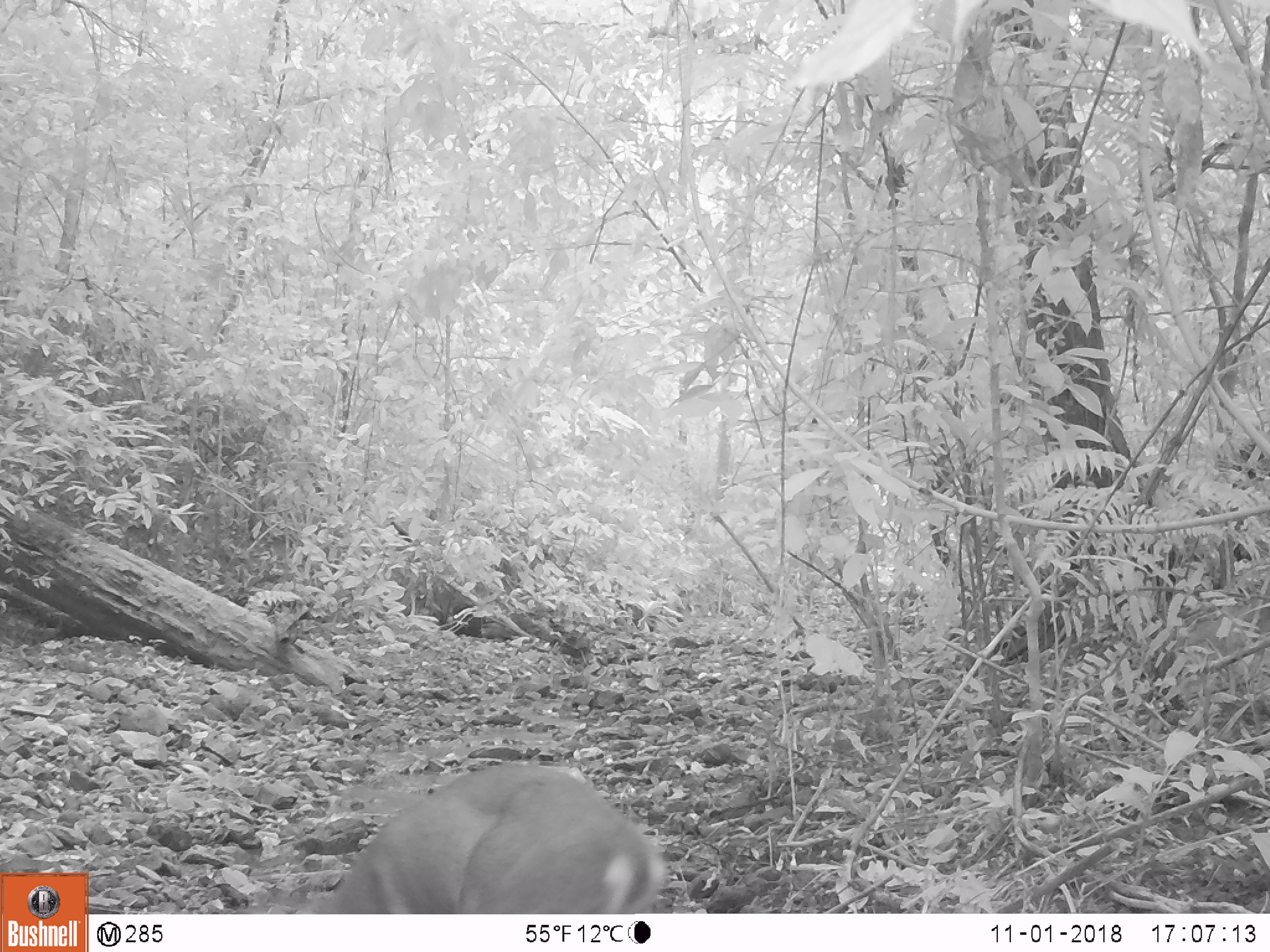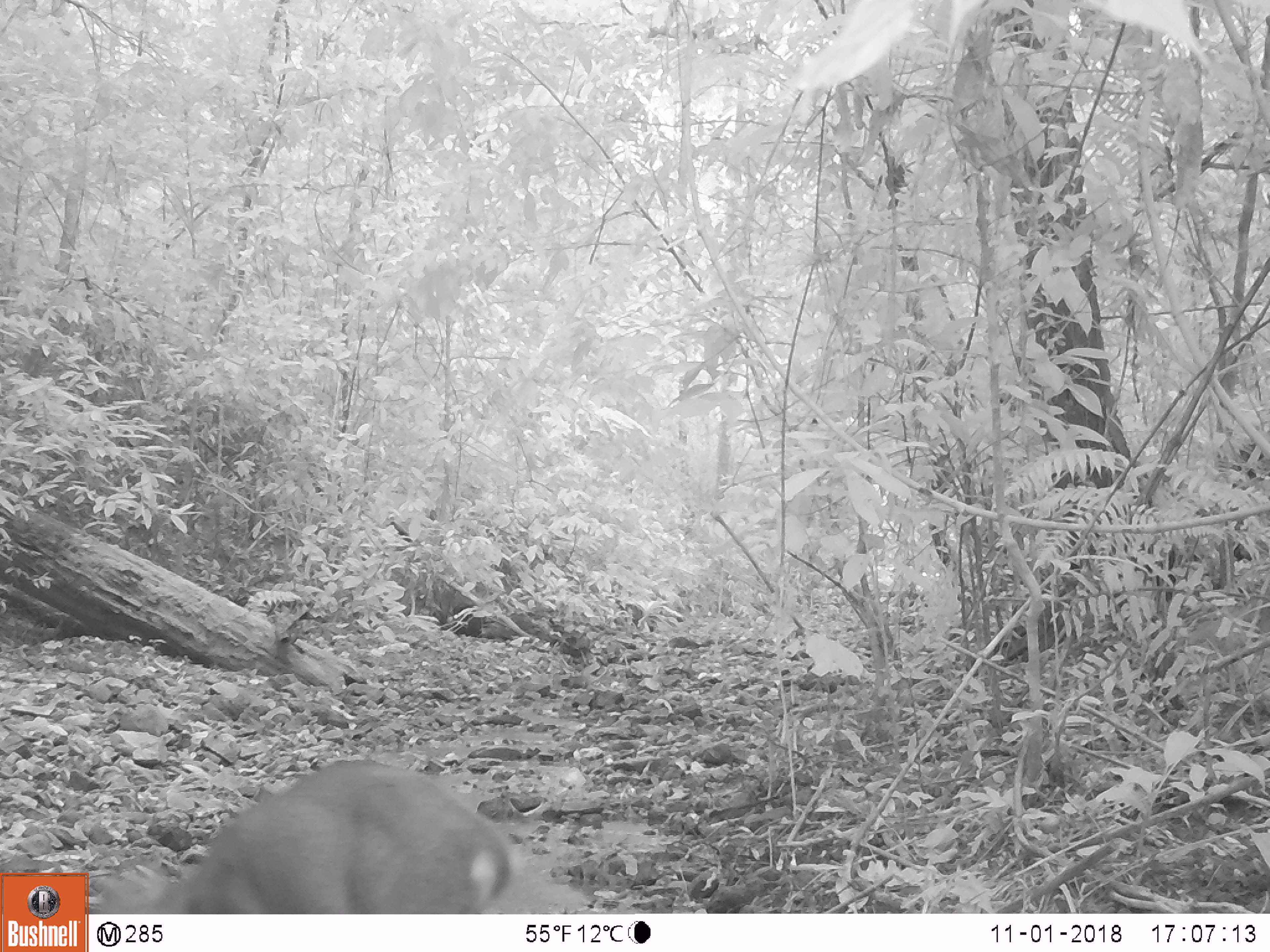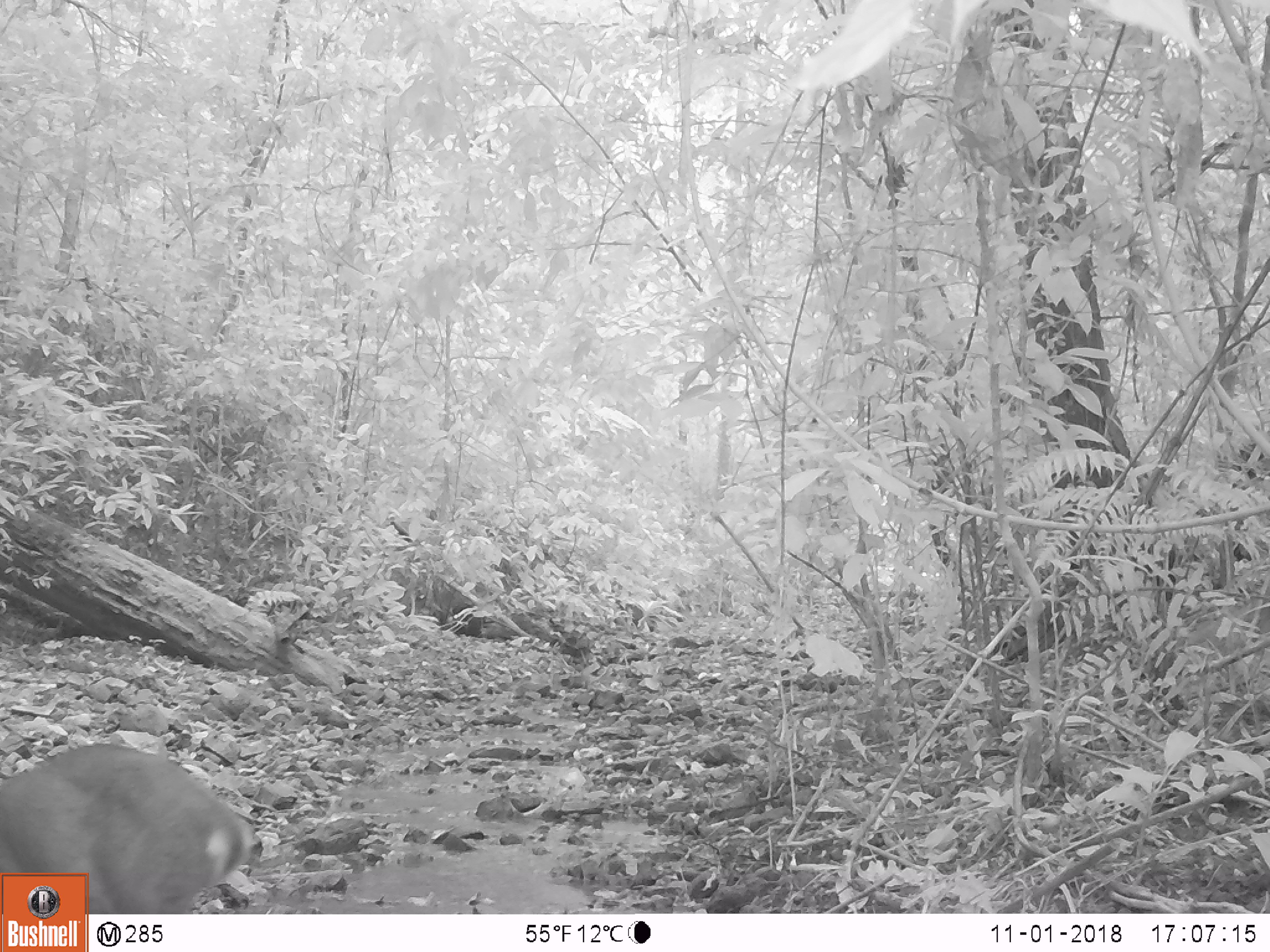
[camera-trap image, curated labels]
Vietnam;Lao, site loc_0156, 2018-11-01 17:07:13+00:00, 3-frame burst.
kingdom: Animalia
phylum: Chordata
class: Mammalia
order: Artiodactyla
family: Cervidae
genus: Muntiacus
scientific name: Muntiacus vuquangensis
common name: large-antlered muntjac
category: large antlered muntjac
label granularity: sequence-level